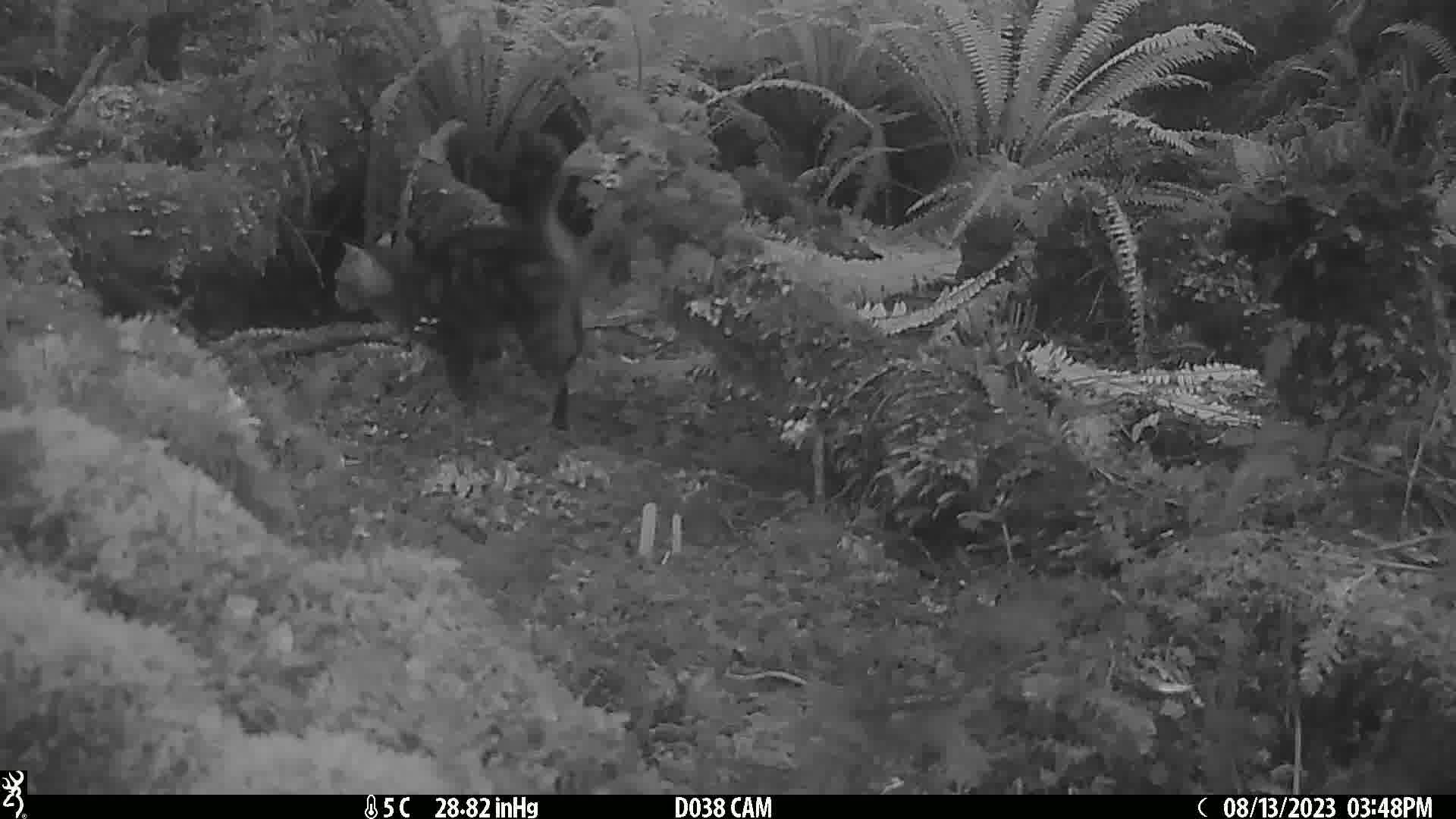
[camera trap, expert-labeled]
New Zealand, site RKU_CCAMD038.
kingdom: Animalia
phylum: Chordata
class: Mammalia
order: Carnivora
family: Felidae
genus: Felis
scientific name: Felis catus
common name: domestic cat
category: cat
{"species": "cat (domestic cat) (Felis catus)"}